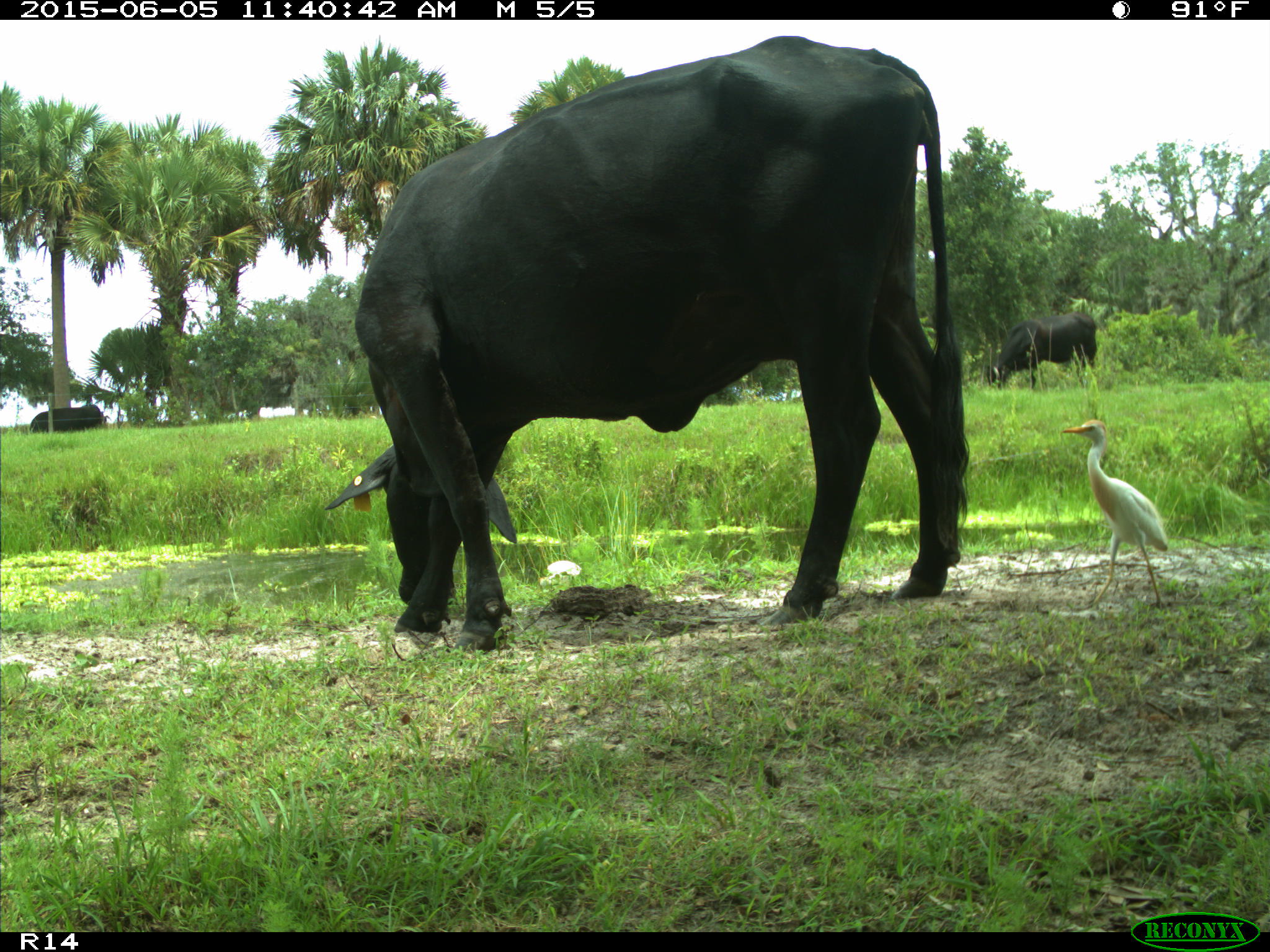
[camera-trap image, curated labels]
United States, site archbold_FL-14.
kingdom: Animalia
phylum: Chordata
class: Mammalia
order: Artiodactyla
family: Bovidae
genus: Bos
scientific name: Bos taurus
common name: domestic cow